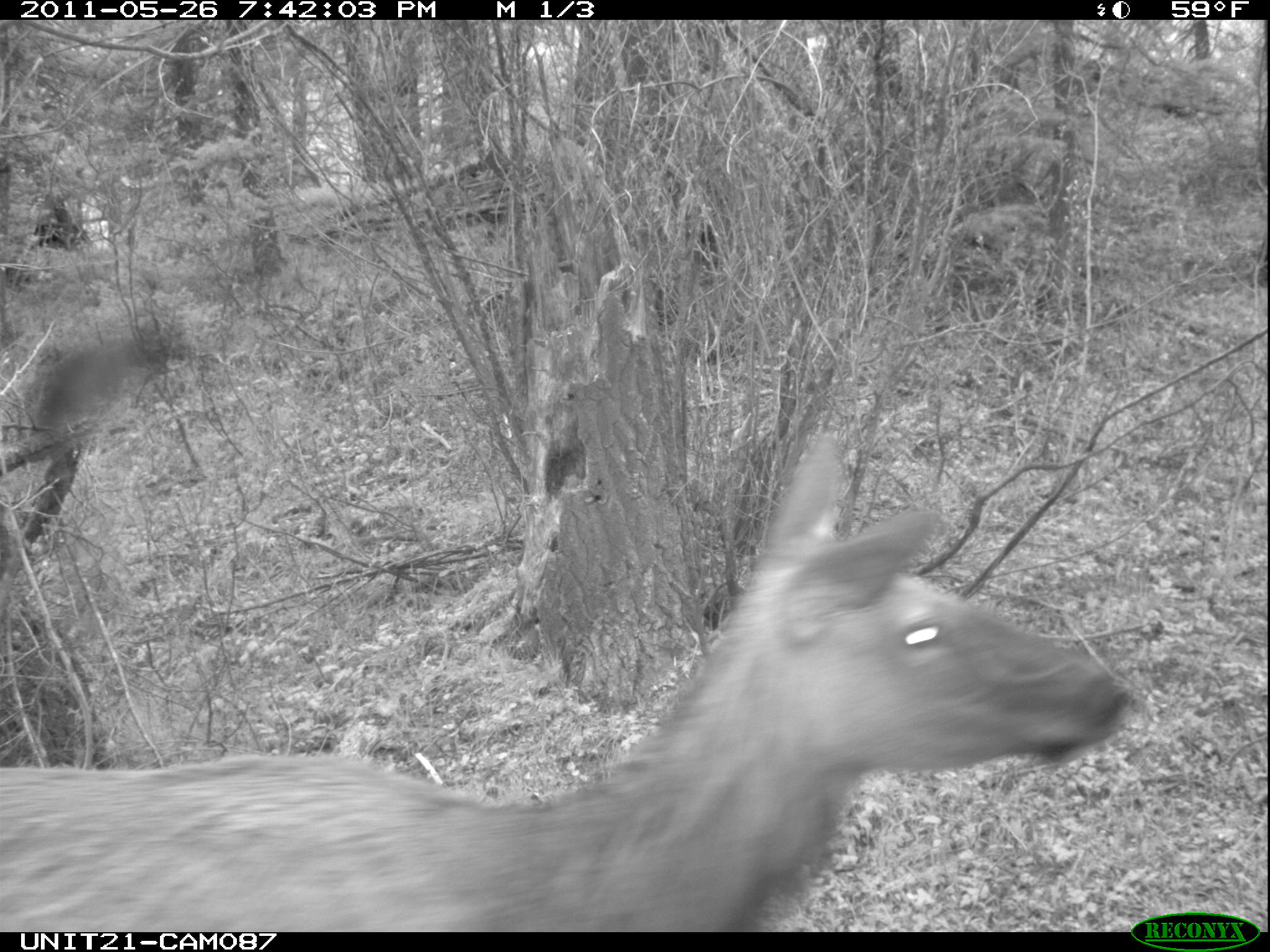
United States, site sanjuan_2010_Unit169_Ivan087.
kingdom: Animalia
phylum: Chordata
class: Mammalia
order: Artiodactyla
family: Cervidae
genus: Cervus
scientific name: Cervus elaphus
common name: red deer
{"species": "Cervus elaphus (red deer)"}